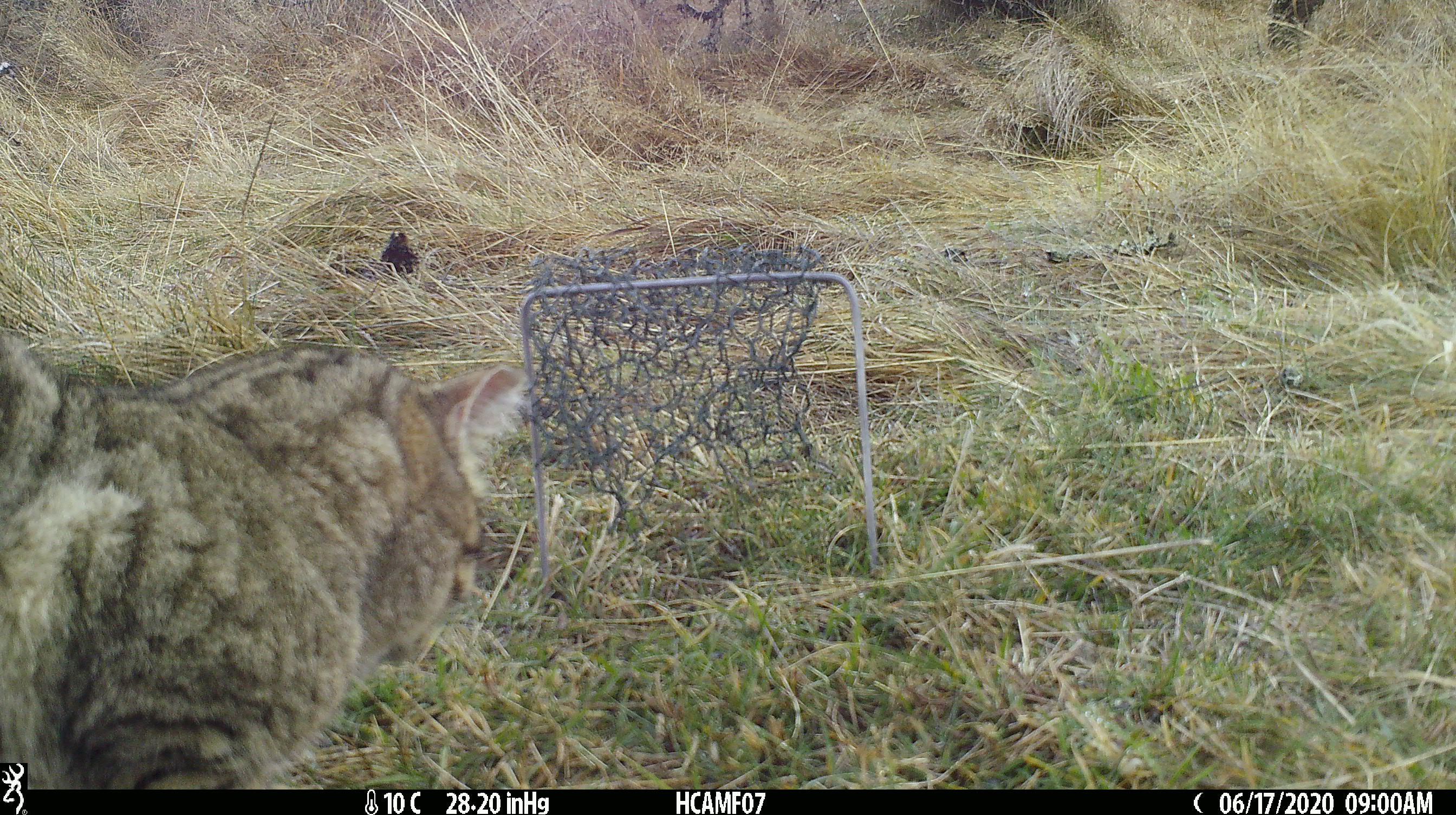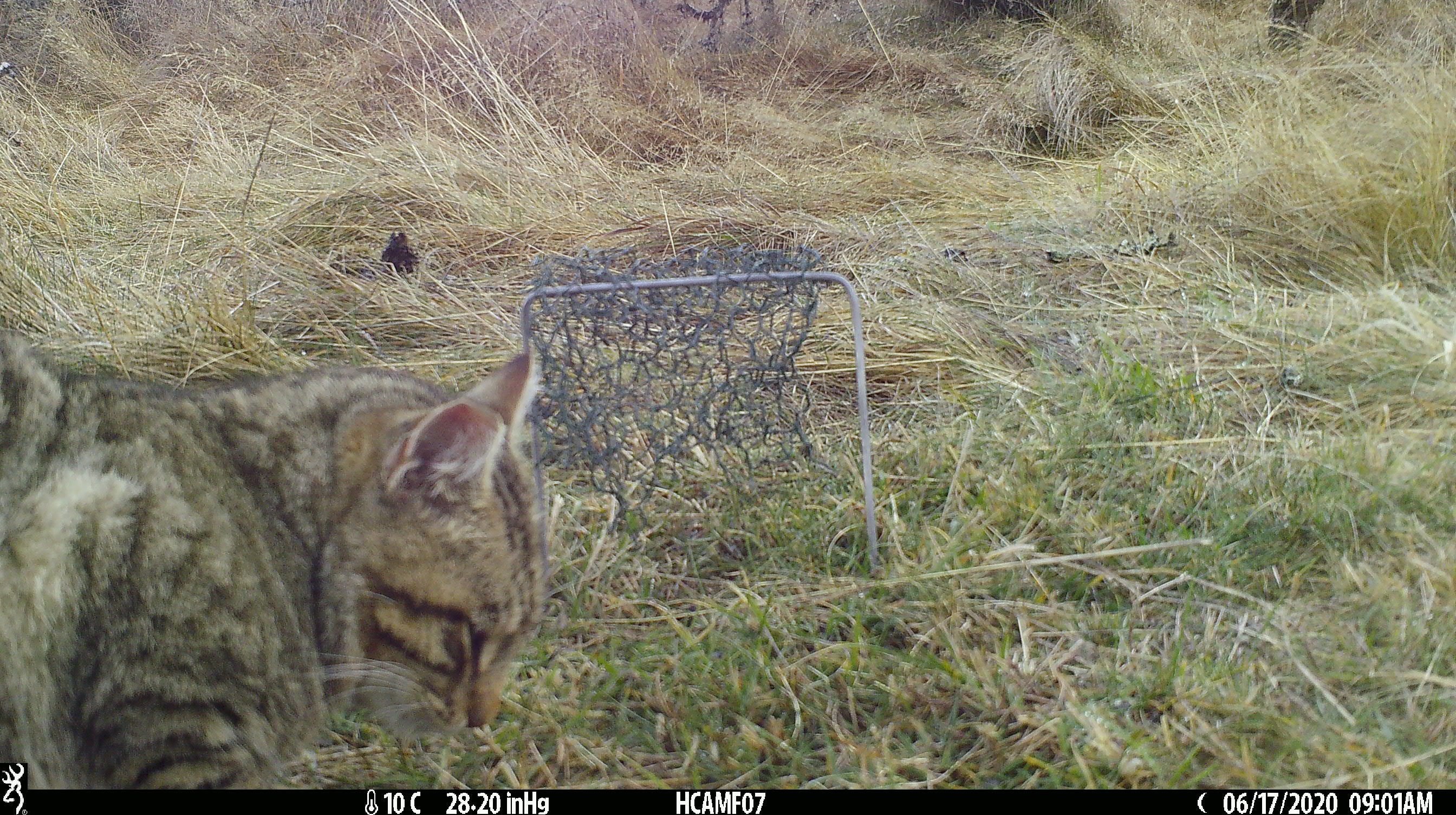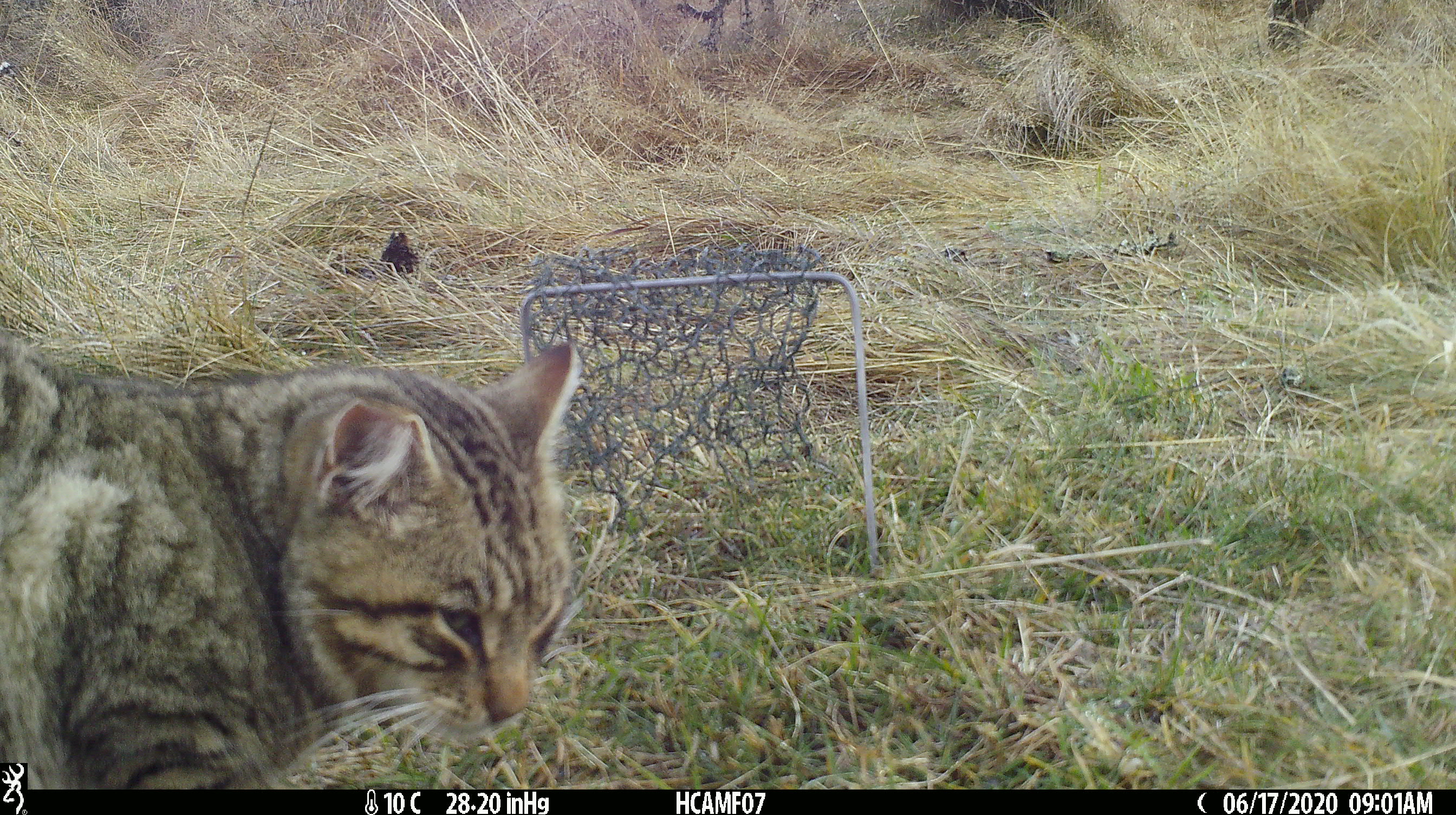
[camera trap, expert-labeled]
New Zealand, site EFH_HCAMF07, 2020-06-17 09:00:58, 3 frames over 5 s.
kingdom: Animalia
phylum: Chordata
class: Mammalia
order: Carnivora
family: Felidae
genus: Felis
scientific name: Felis catus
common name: domestic cat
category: cat